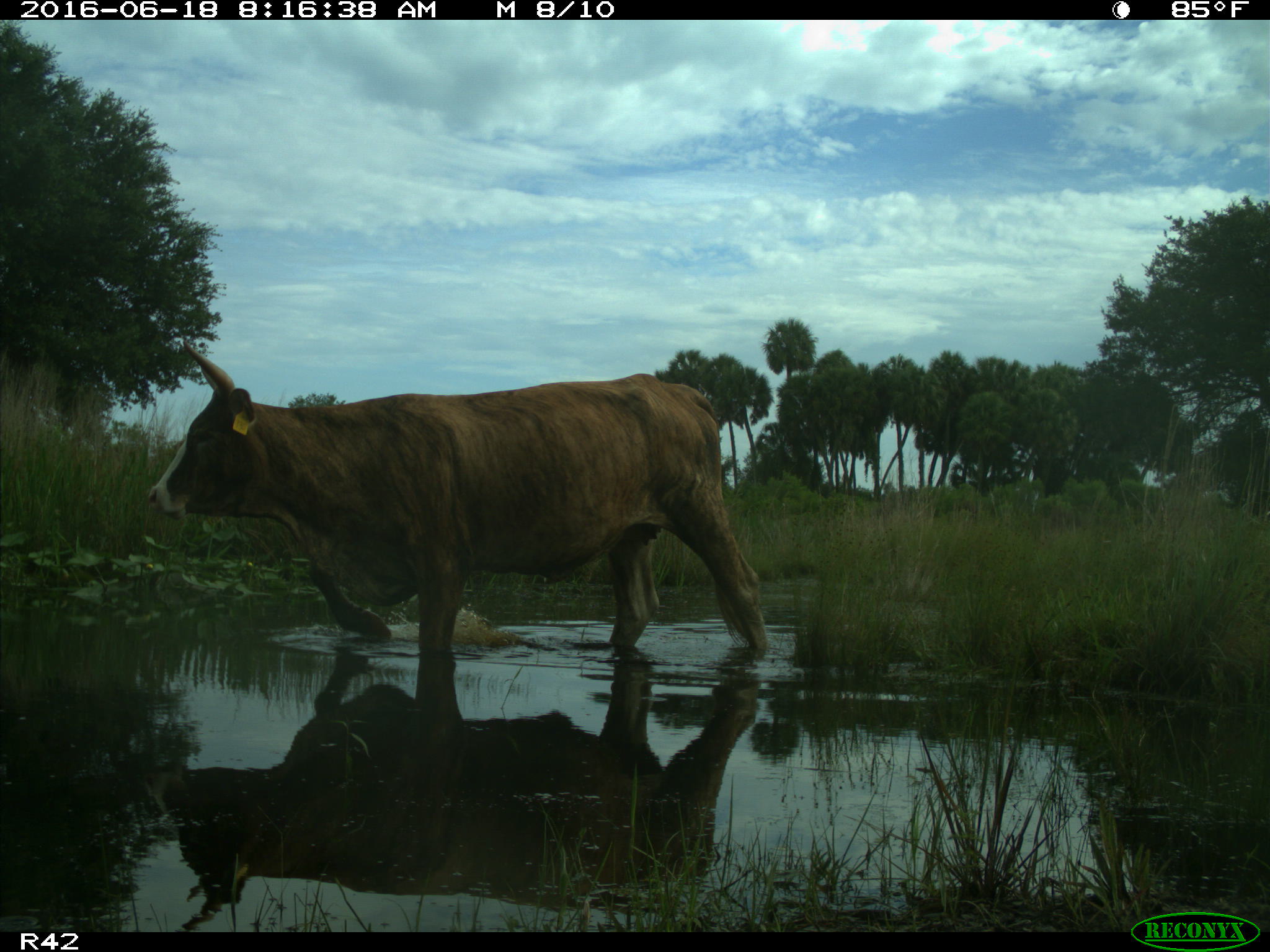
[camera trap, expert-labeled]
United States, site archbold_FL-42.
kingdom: Animalia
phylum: Chordata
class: Mammalia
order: Artiodactyla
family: Bovidae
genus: Bos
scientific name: Bos taurus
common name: domestic cow